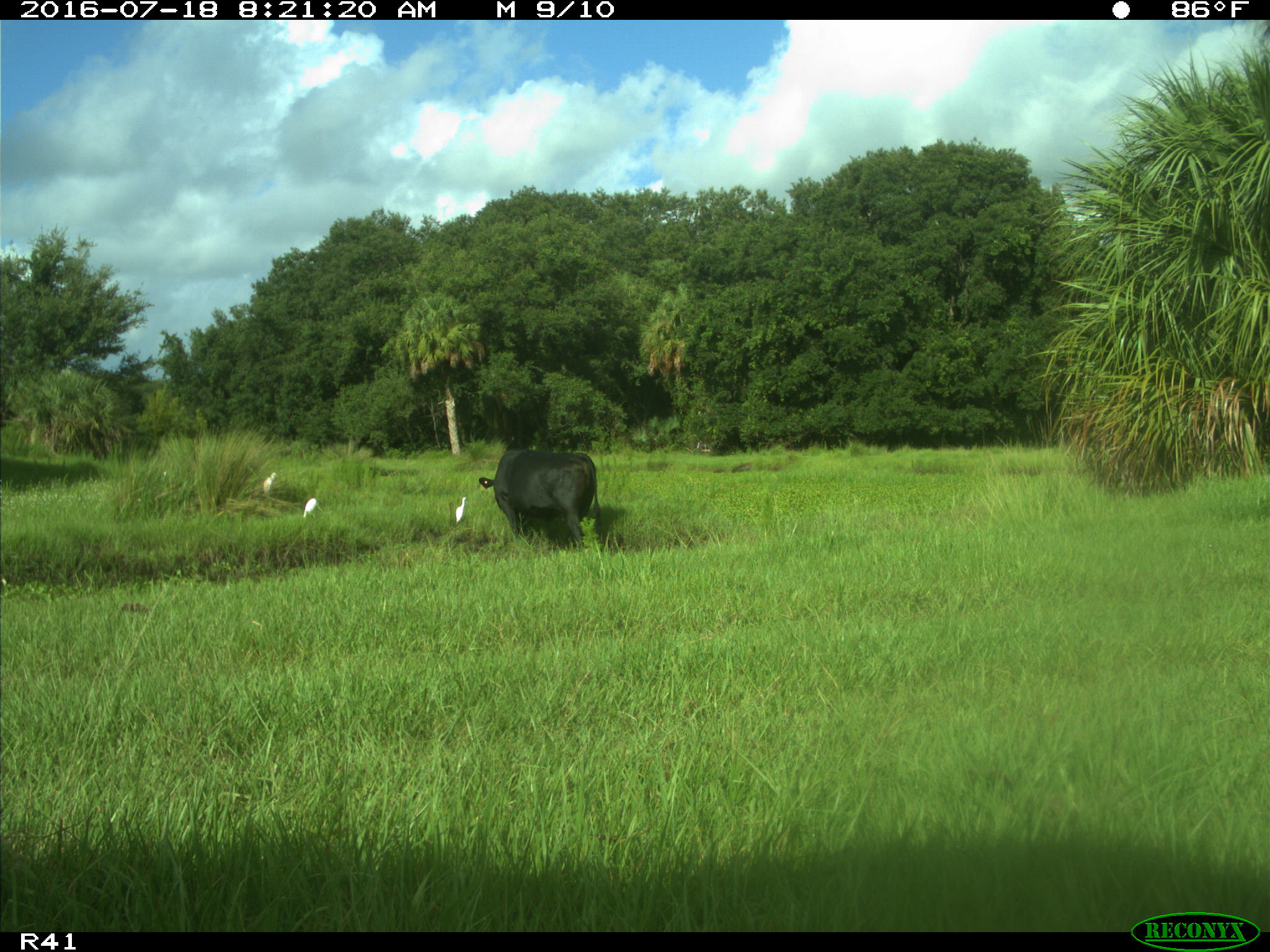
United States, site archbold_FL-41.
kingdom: Animalia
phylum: Chordata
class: Mammalia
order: Artiodactyla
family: Bovidae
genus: Bos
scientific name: Bos taurus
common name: domestic cow